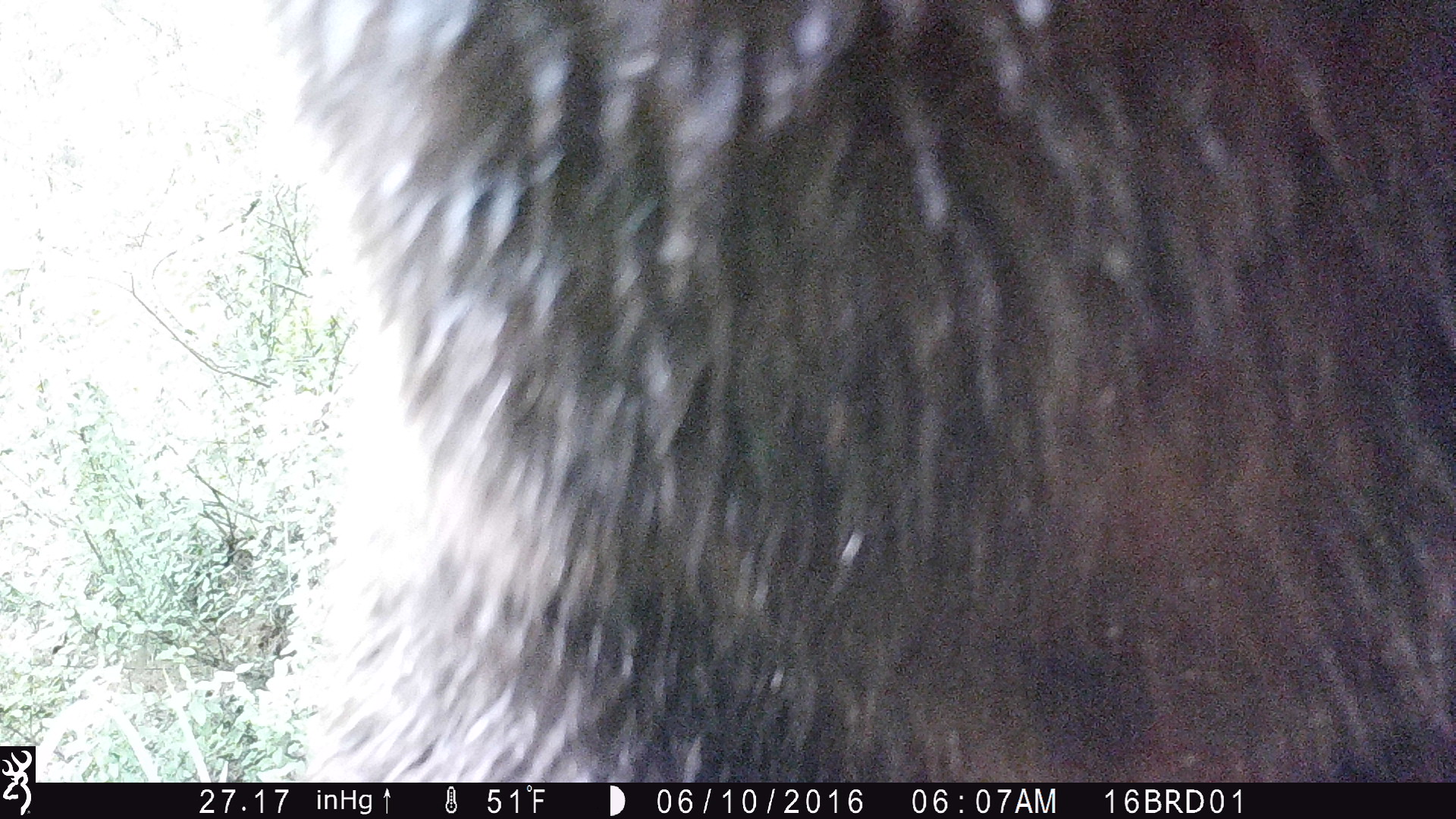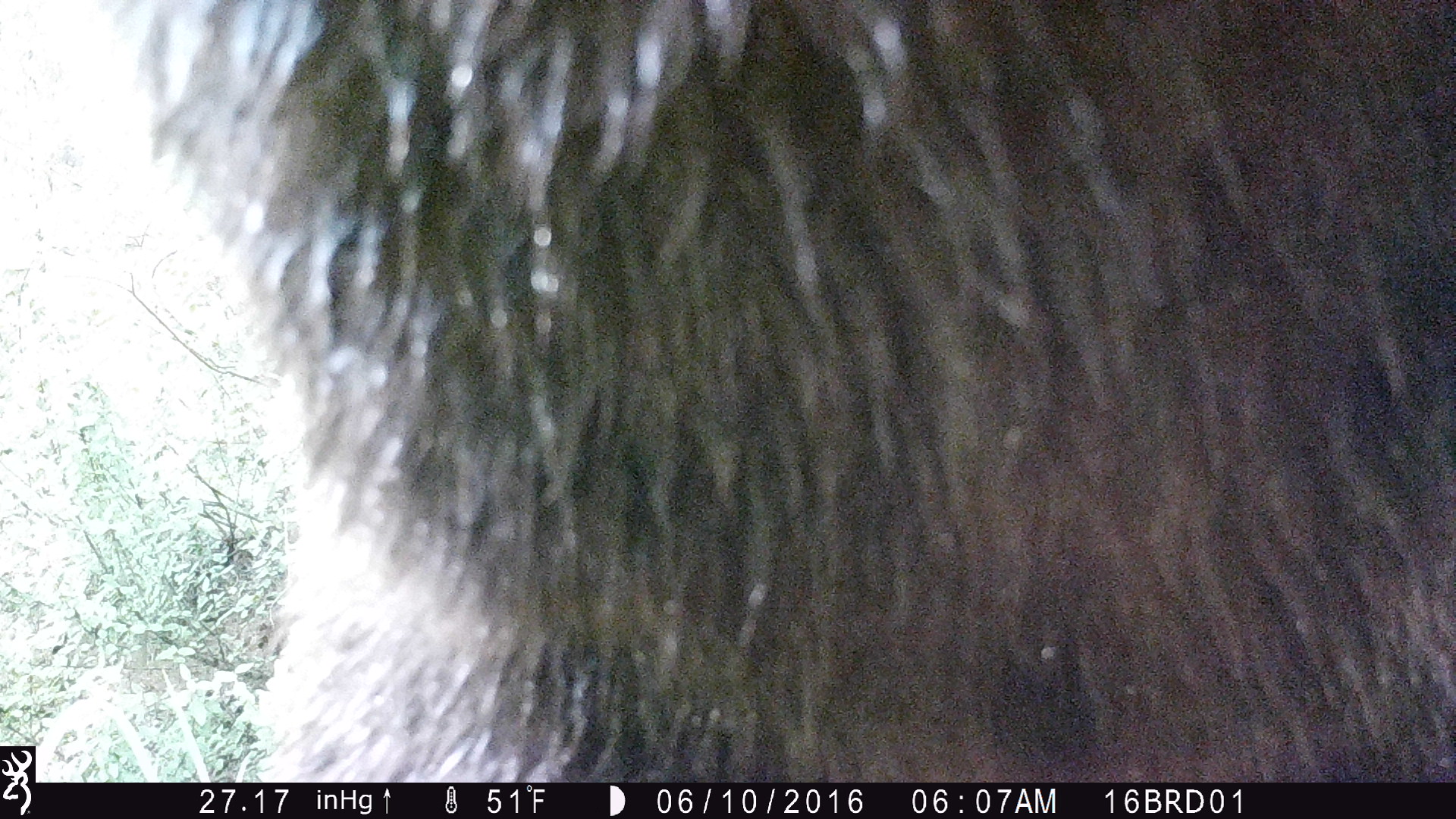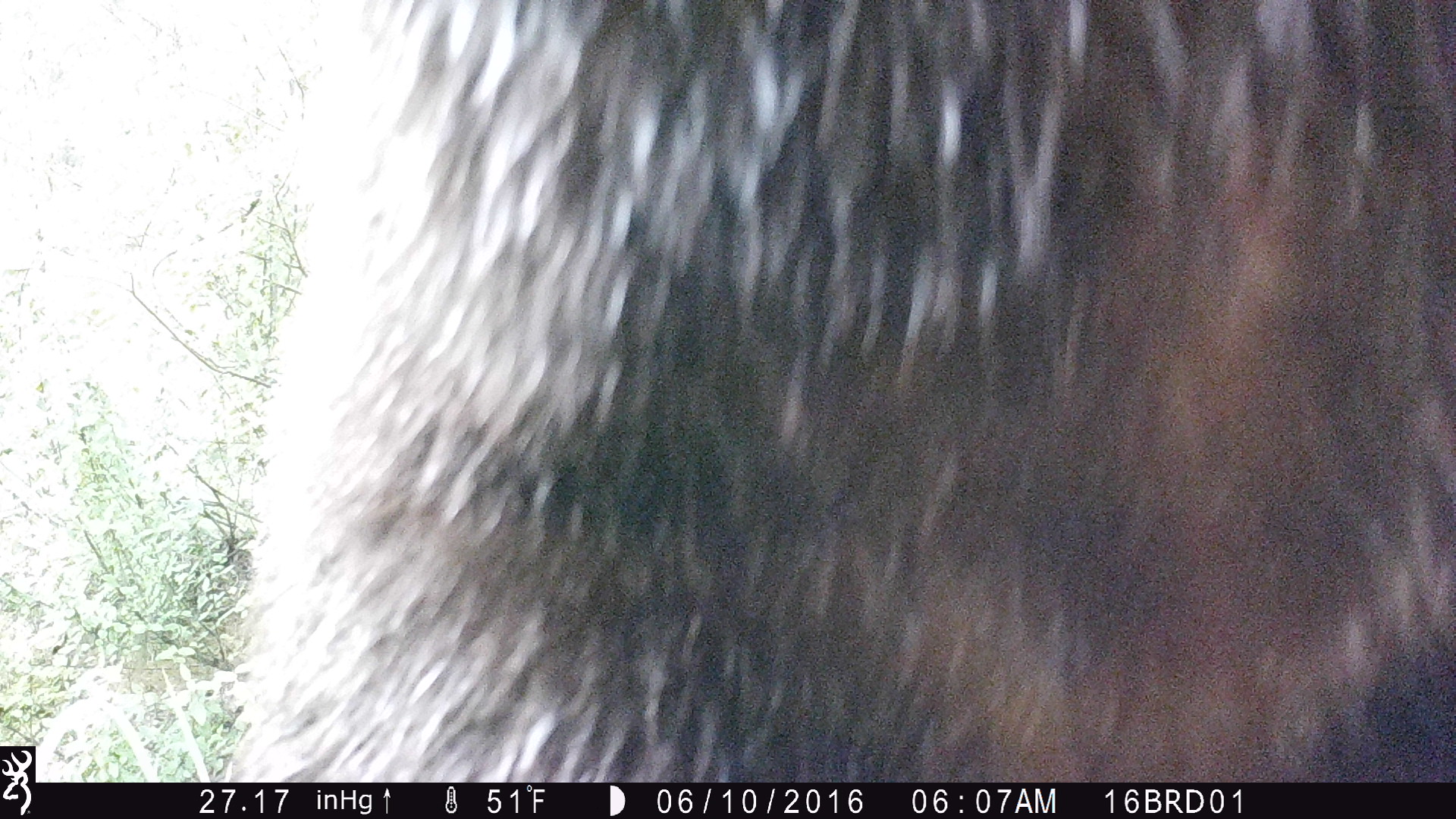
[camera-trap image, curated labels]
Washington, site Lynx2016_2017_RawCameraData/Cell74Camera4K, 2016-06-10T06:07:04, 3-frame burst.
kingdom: Animalia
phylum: Chordata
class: Mammalia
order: Carnivora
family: Ursidae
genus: Ursus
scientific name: Ursus americanus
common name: american black bear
Ursus americanus (american black bear). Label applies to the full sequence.